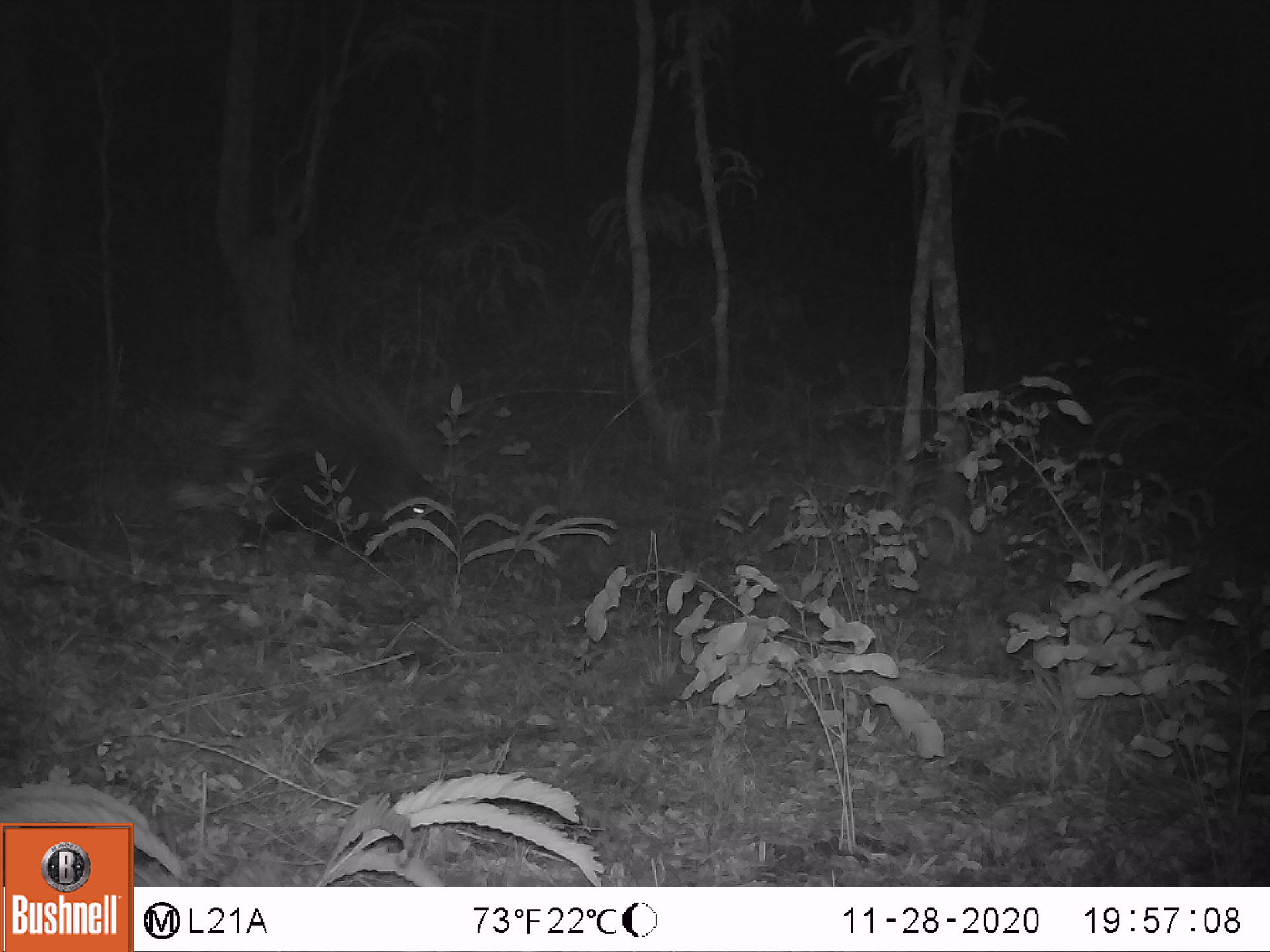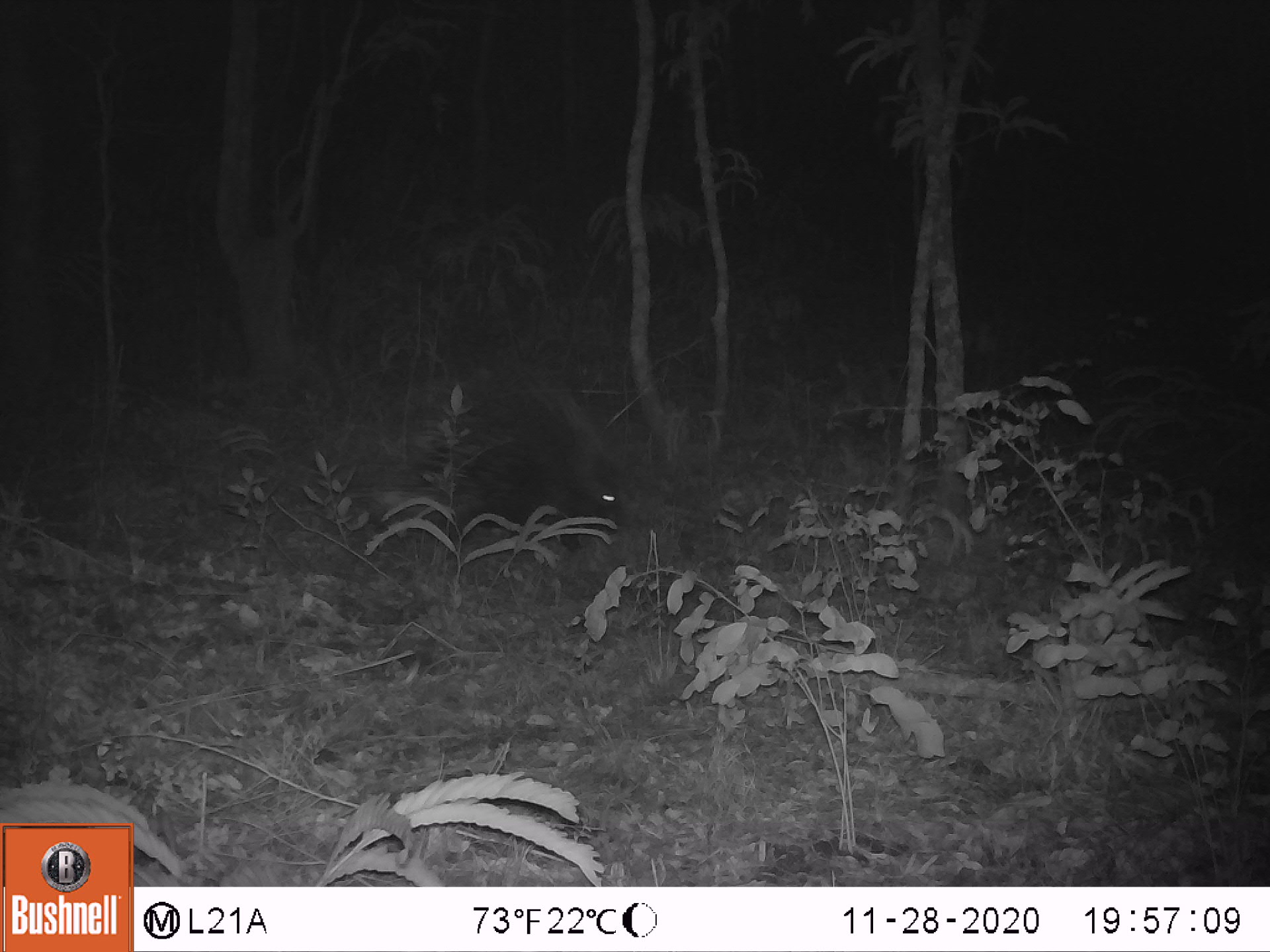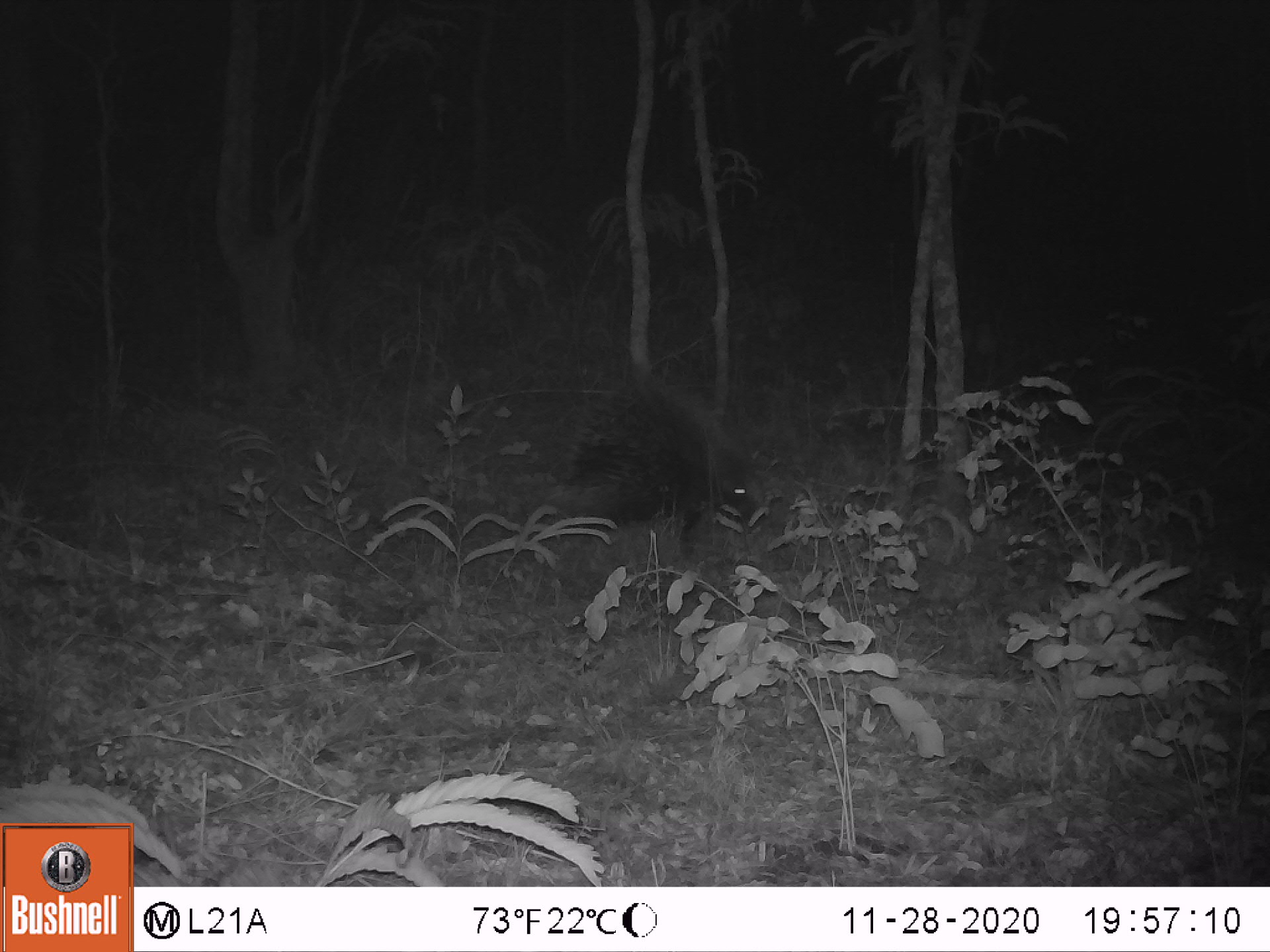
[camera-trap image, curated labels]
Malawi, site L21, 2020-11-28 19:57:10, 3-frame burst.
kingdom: Animalia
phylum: Chordata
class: Mammalia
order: Rodentia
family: Hystricidae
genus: Hystrix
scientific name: Hystrix africaeaustralis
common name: cape porcupine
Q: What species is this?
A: Cape porcupine (Hystrix africaeaustralis).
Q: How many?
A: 1.